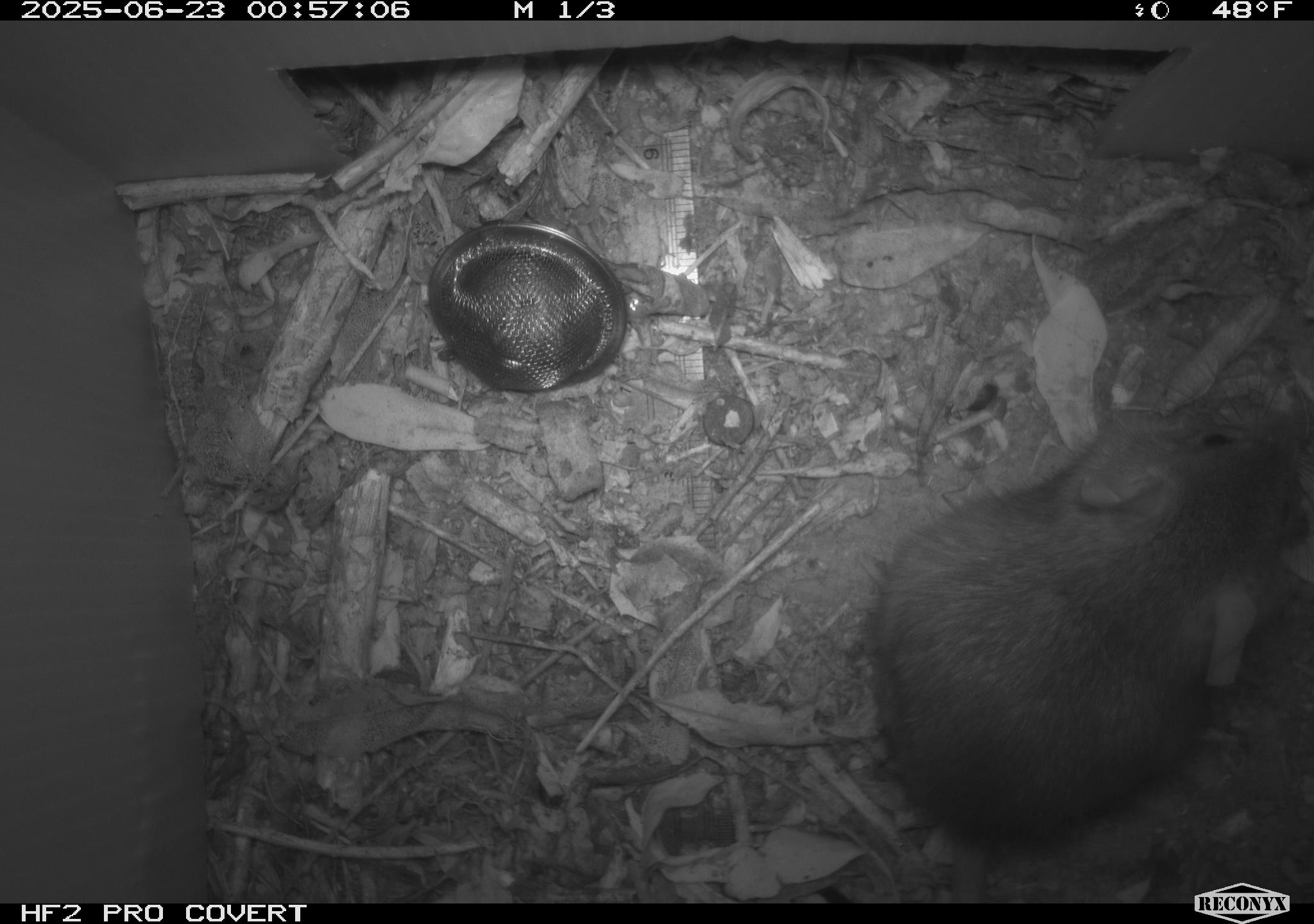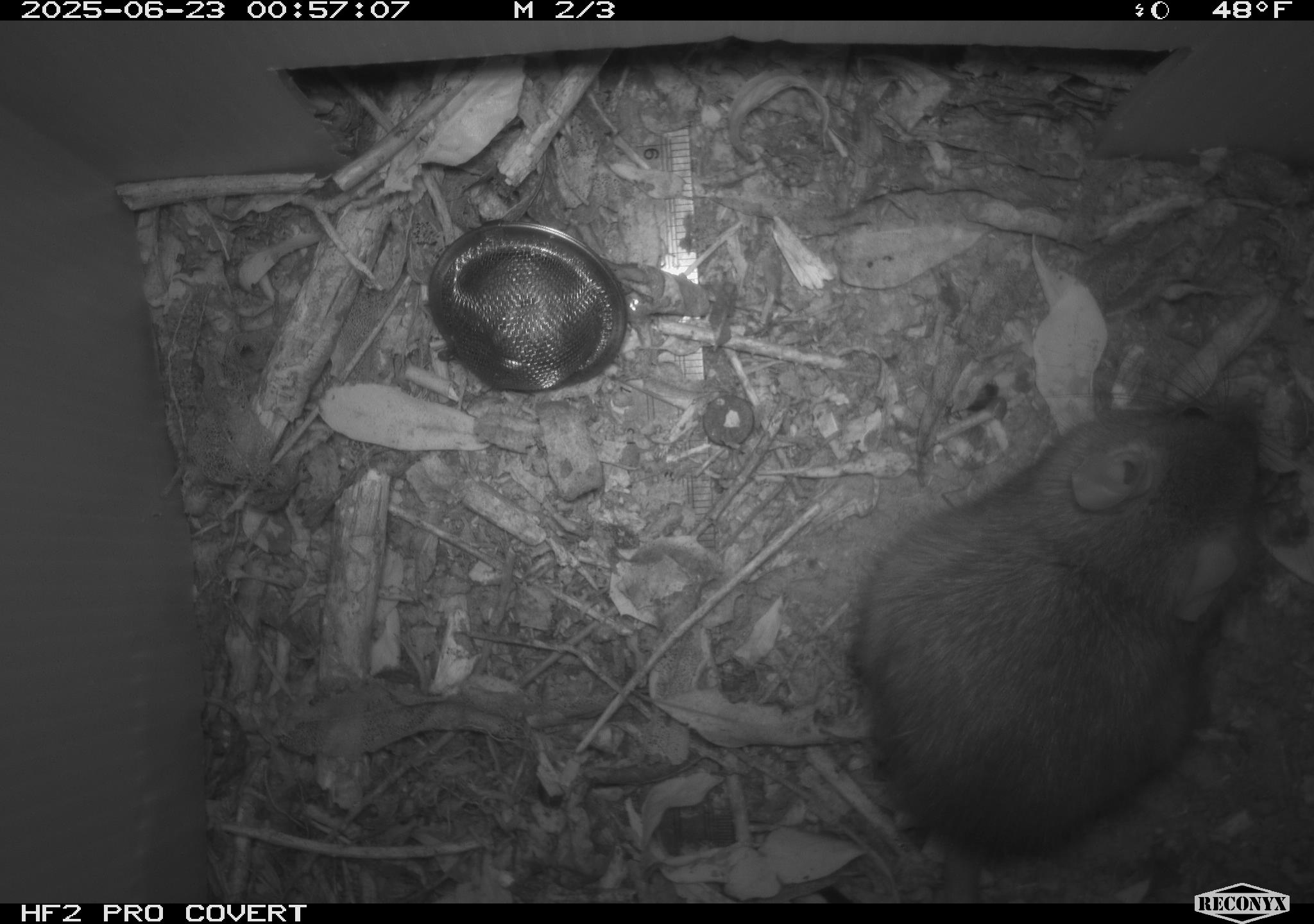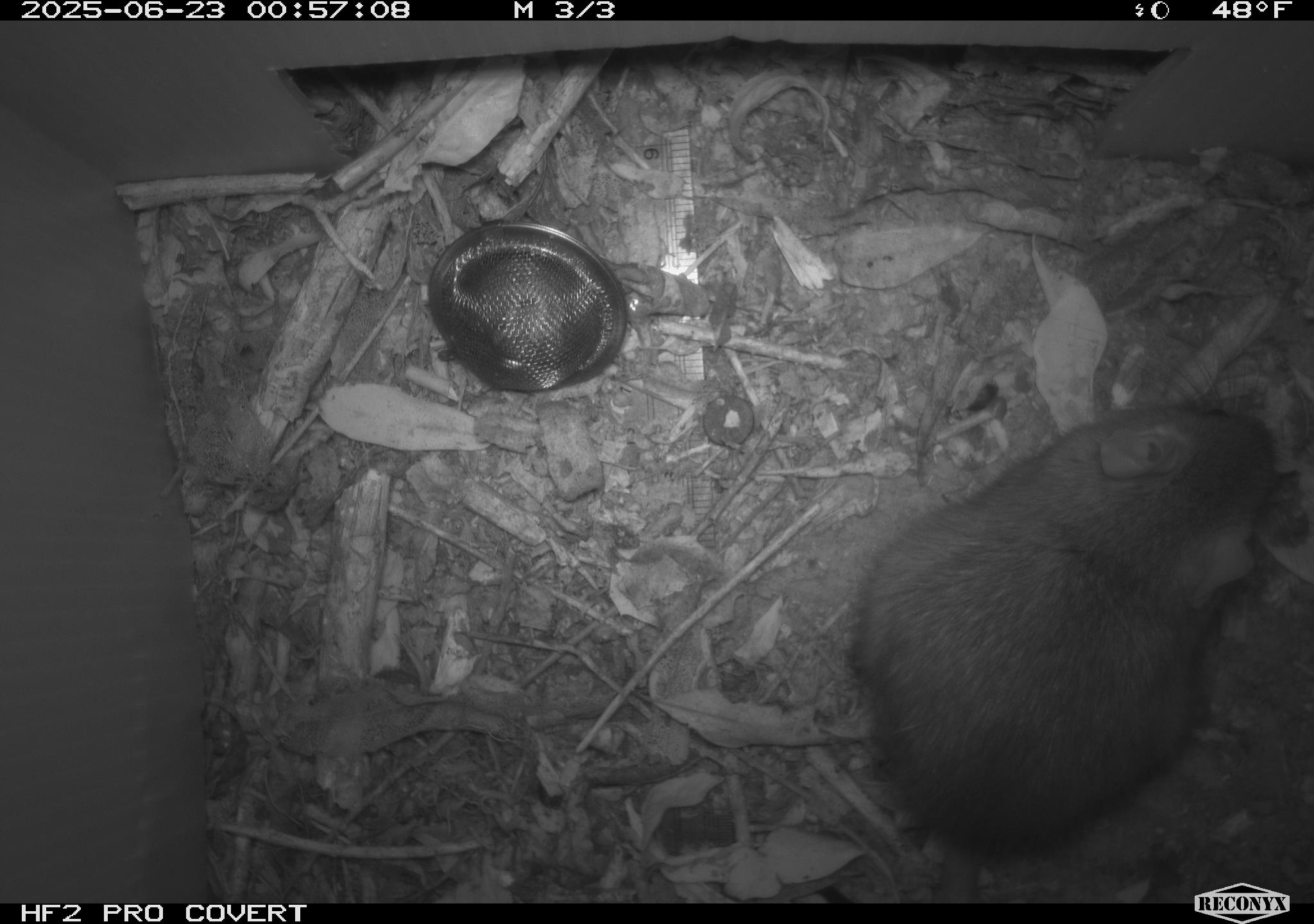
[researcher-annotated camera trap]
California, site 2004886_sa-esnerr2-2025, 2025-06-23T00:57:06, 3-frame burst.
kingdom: Animalia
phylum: Chordata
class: Mammalia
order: Rodentia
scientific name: Rodentia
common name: rodent